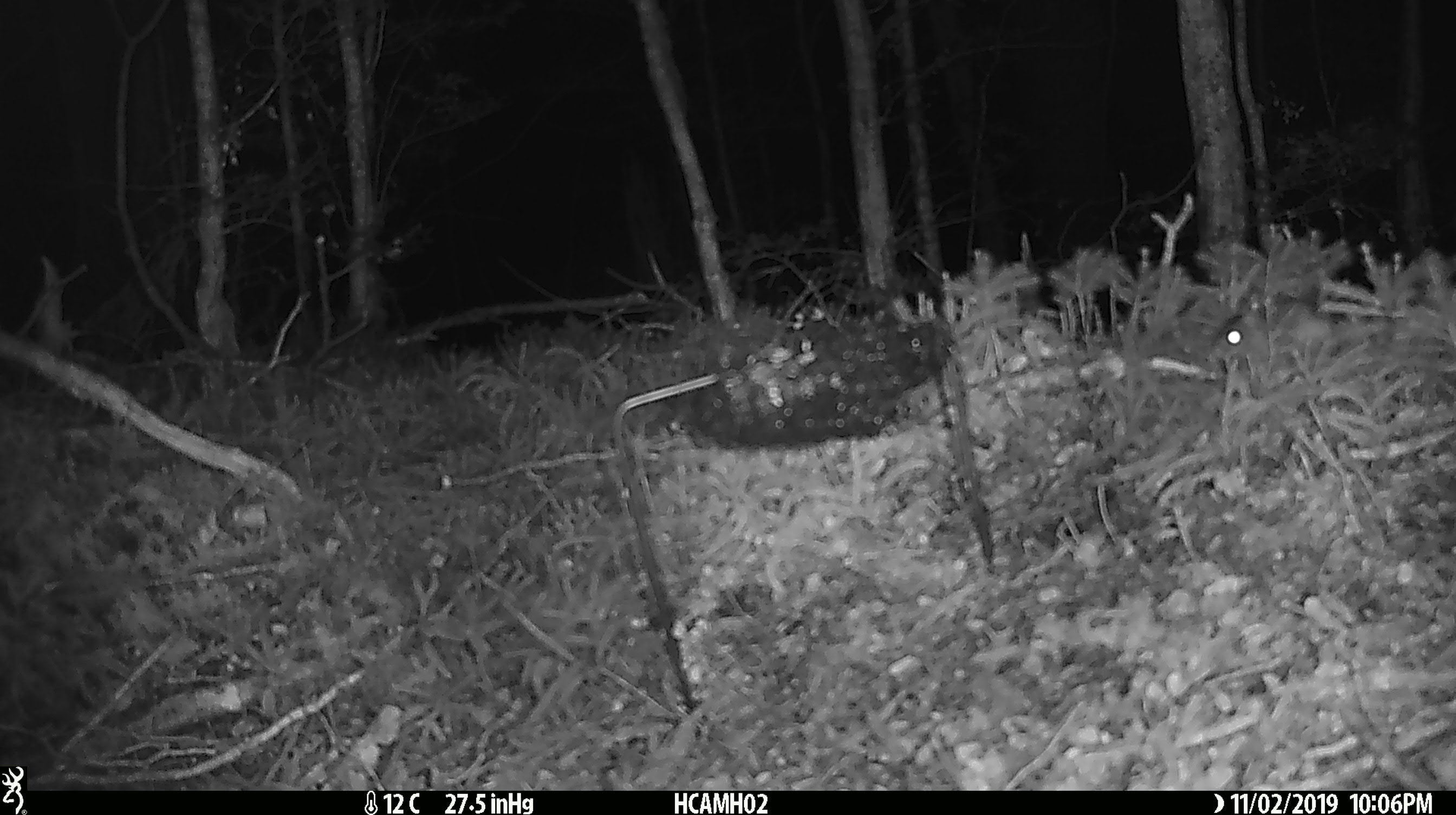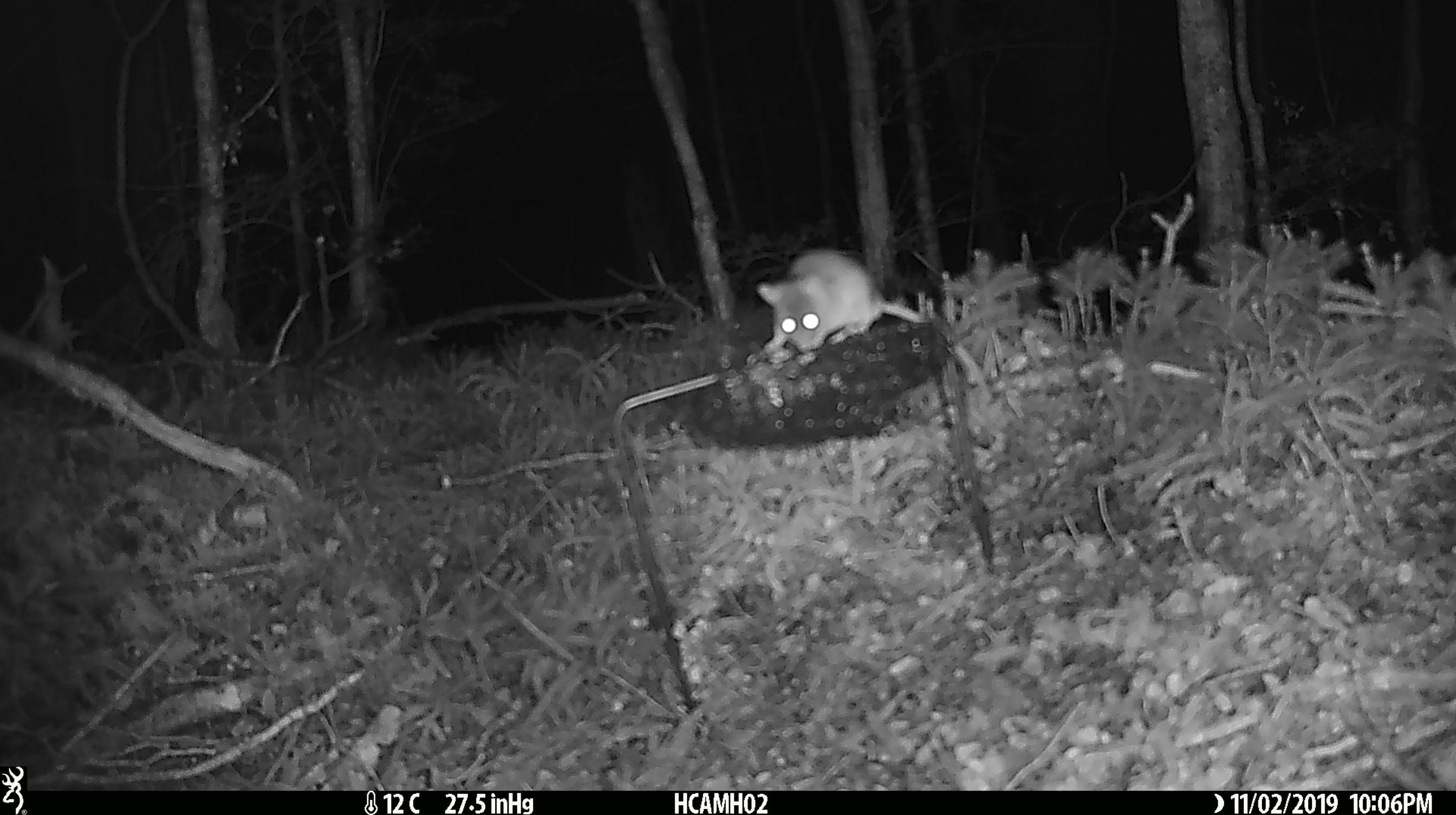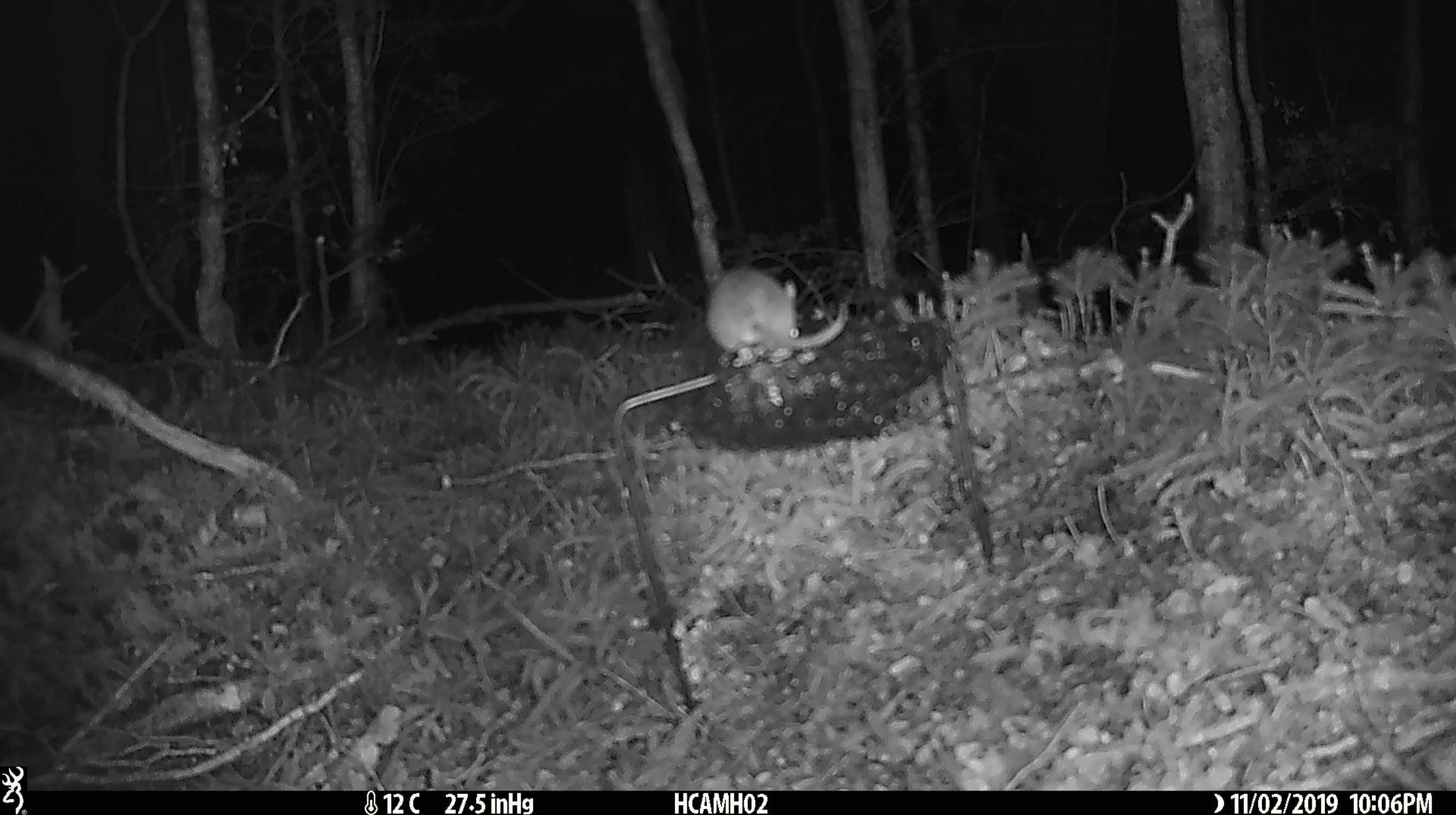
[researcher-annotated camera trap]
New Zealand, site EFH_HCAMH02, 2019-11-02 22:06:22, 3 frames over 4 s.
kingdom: Animalia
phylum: Chordata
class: Mammalia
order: Rodentia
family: Muridae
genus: Mus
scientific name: Mus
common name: mouse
Mouse (Mus).